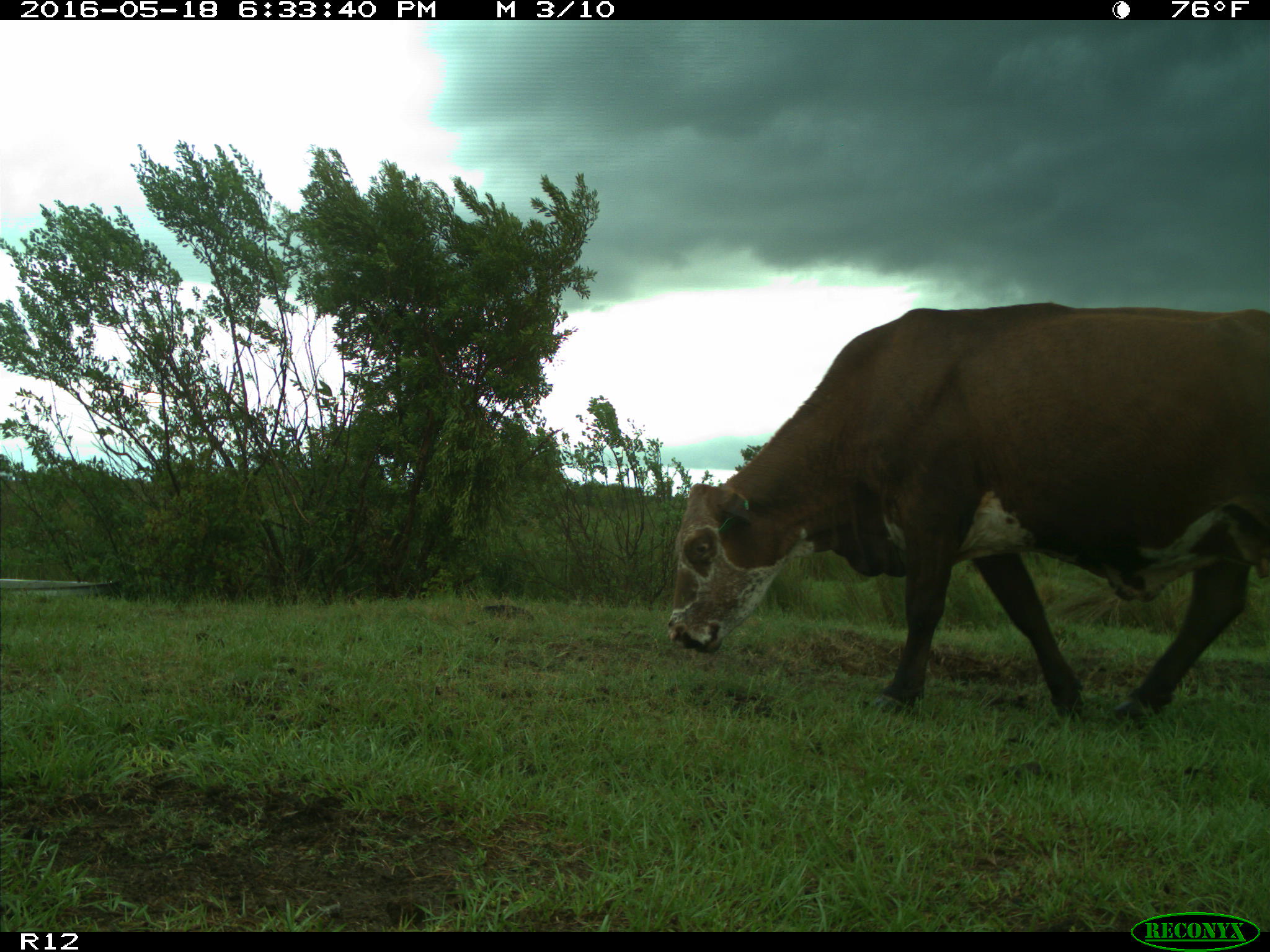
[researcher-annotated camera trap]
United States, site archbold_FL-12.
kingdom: Animalia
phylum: Chordata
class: Mammalia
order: Artiodactyla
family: Bovidae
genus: Bos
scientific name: Bos taurus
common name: domestic cow